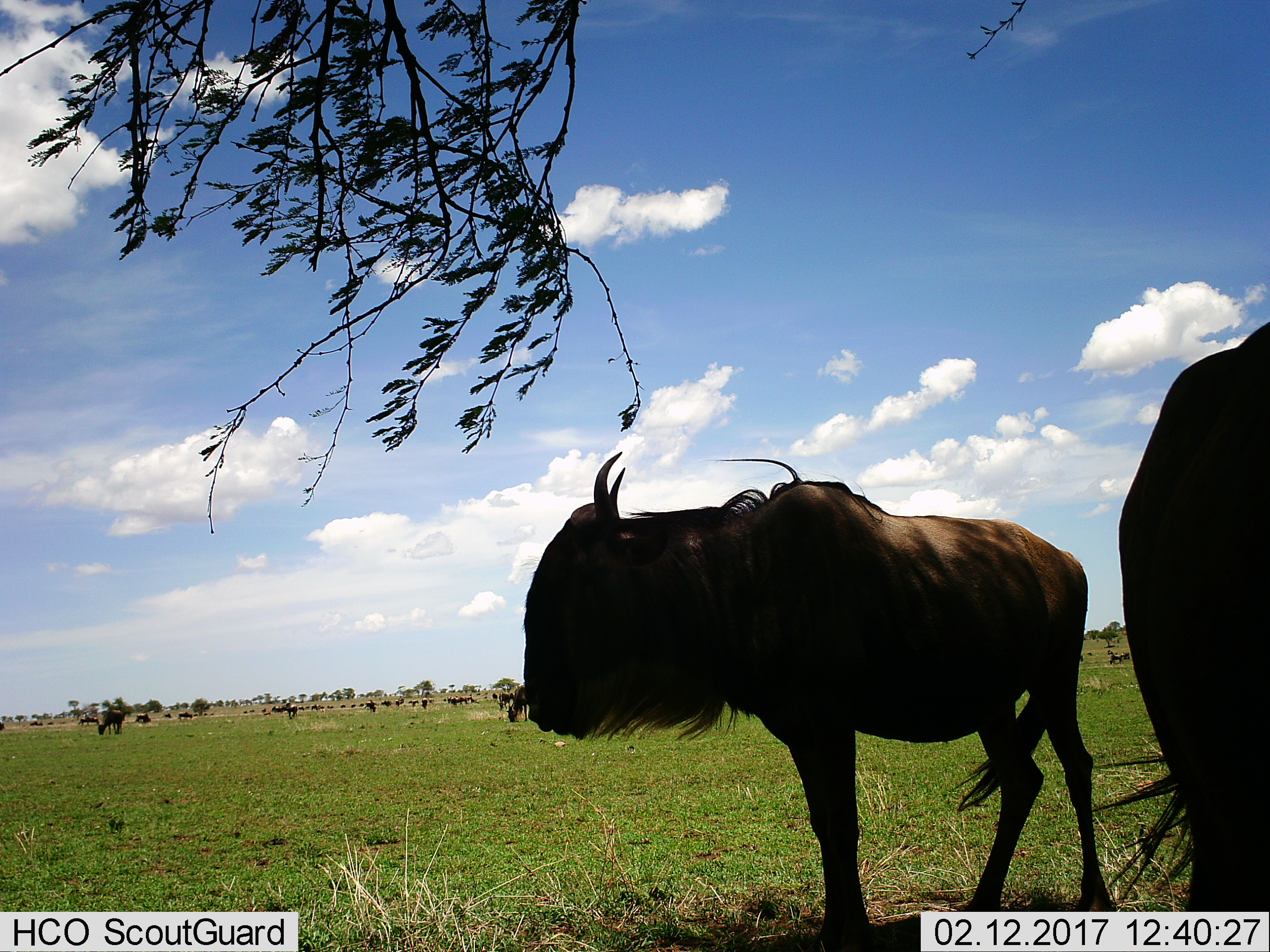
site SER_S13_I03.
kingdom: Animalia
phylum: Chordata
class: Mammalia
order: Artiodactyla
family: Bovidae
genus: Connochaetes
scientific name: Connochaetes taurinus taurinus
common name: blue wildebeest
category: wildebeestblue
Wildebeestblue (blue wildebeest) (Connochaetes taurinus taurinus), count 51+. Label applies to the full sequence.